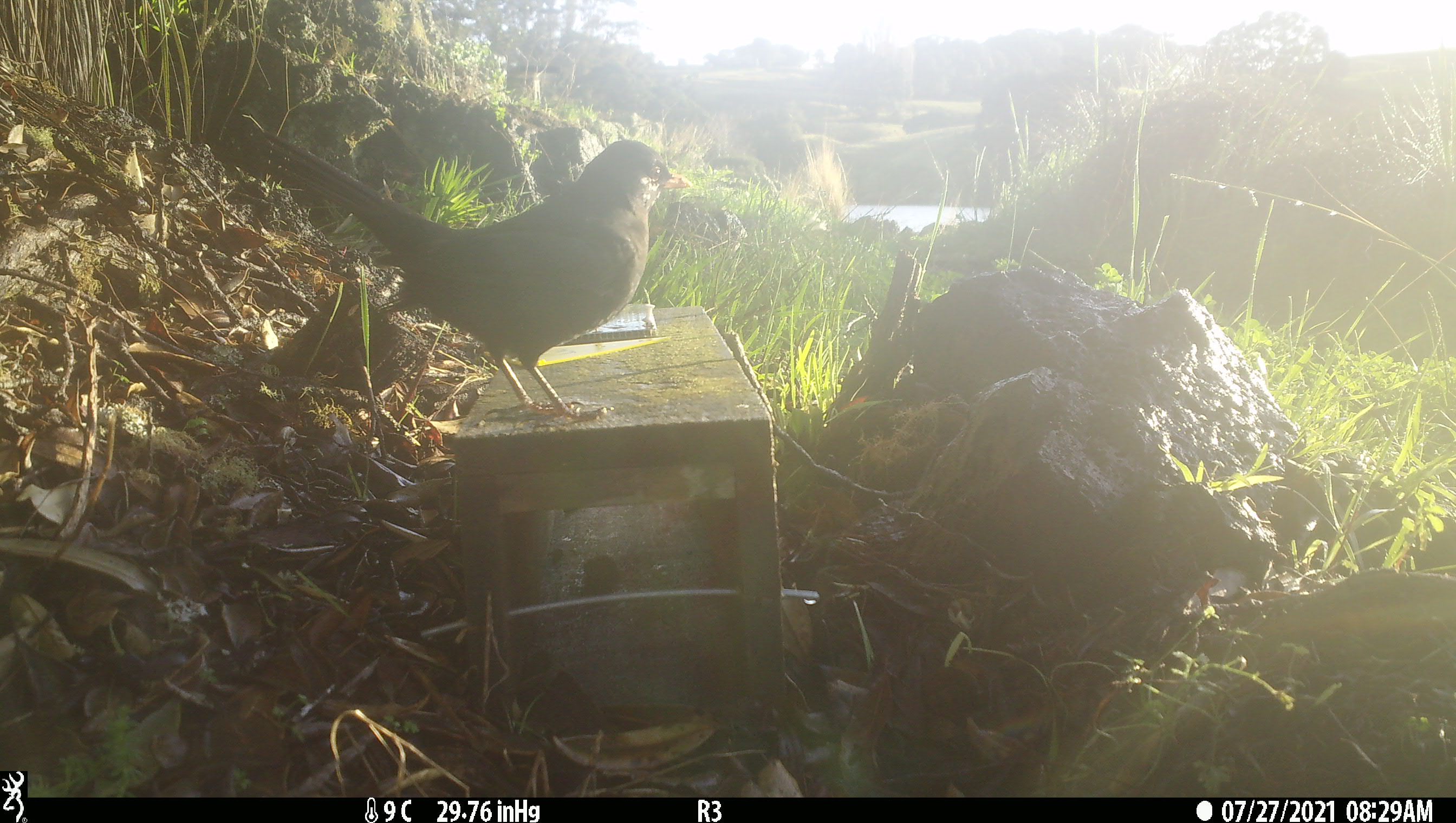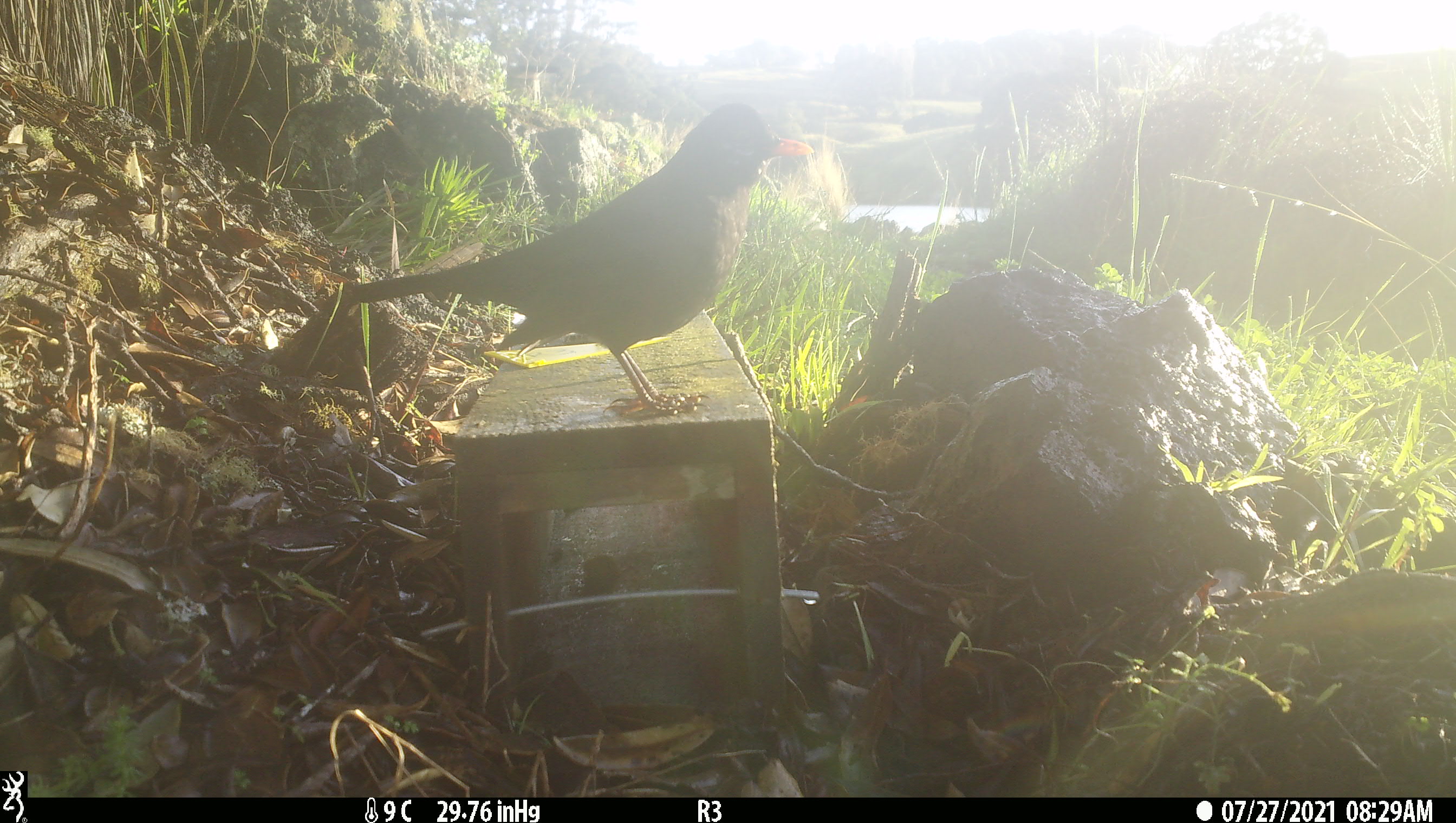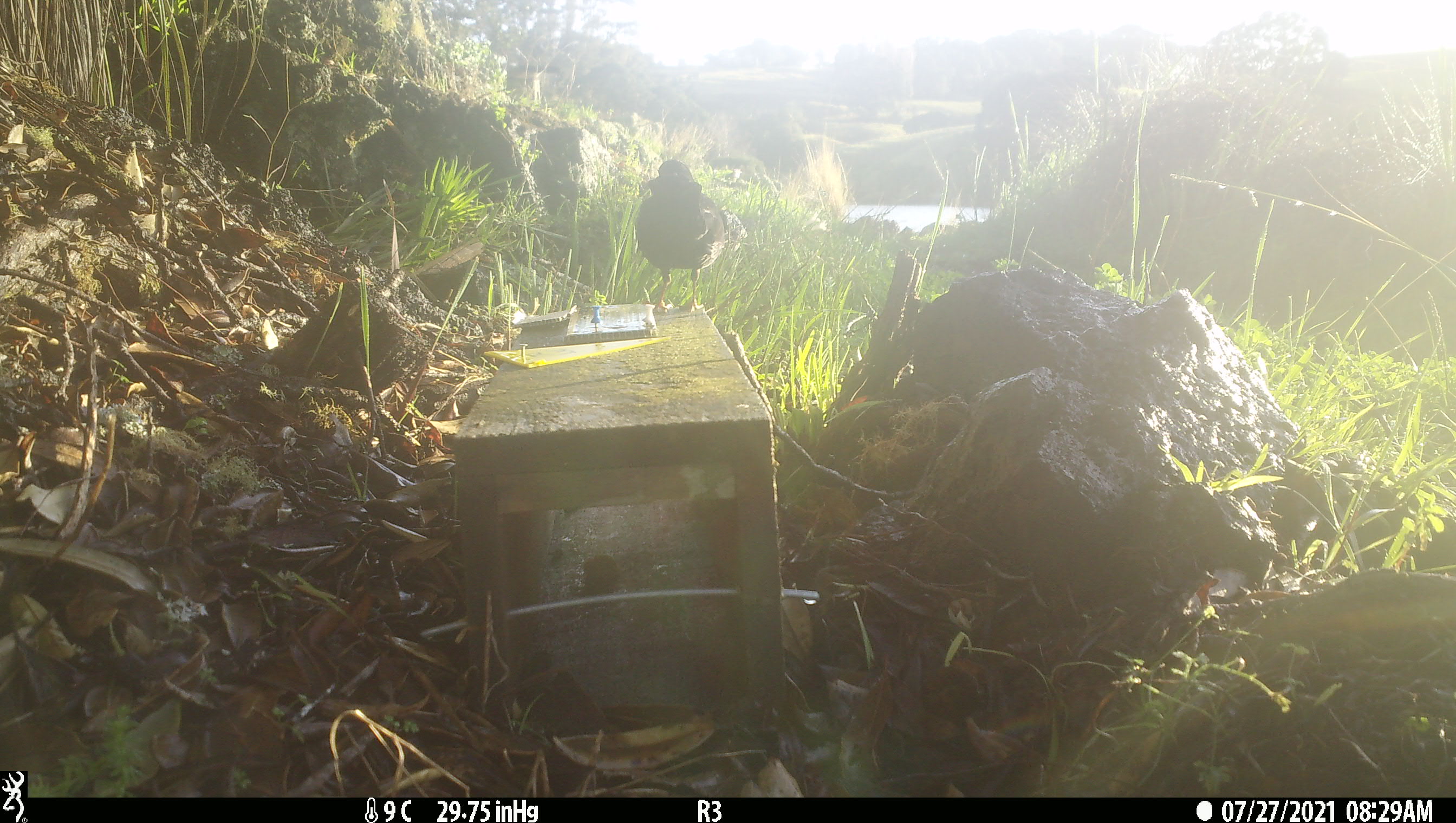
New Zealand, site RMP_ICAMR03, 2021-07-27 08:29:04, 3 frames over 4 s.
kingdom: Animalia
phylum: Chordata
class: Aves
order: Passeriformes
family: Turdidae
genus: Turdus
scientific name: Turdus merula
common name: eurasian blackbird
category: blackbird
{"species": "blackbird (eurasian blackbird) (Turdus merula)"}